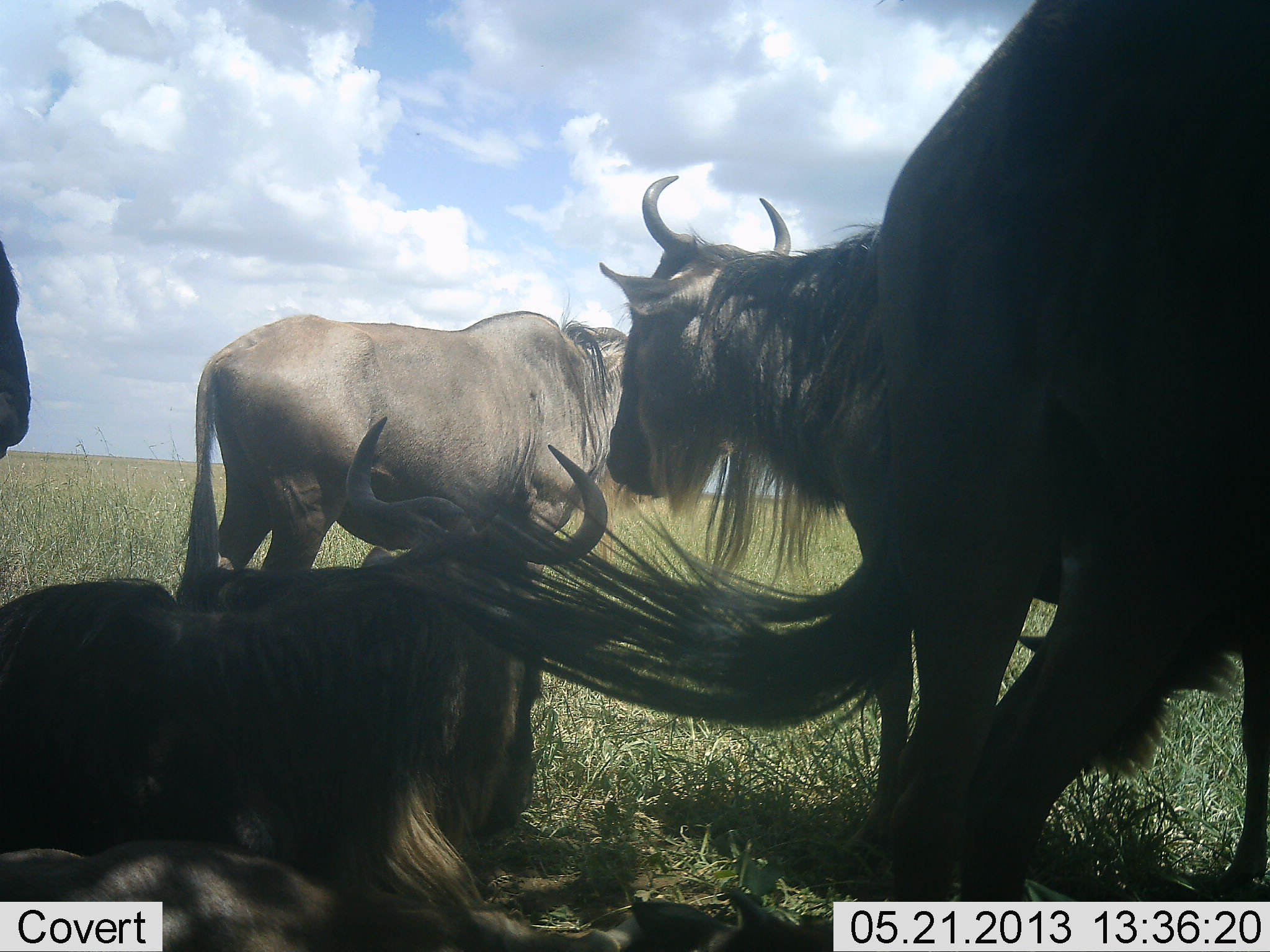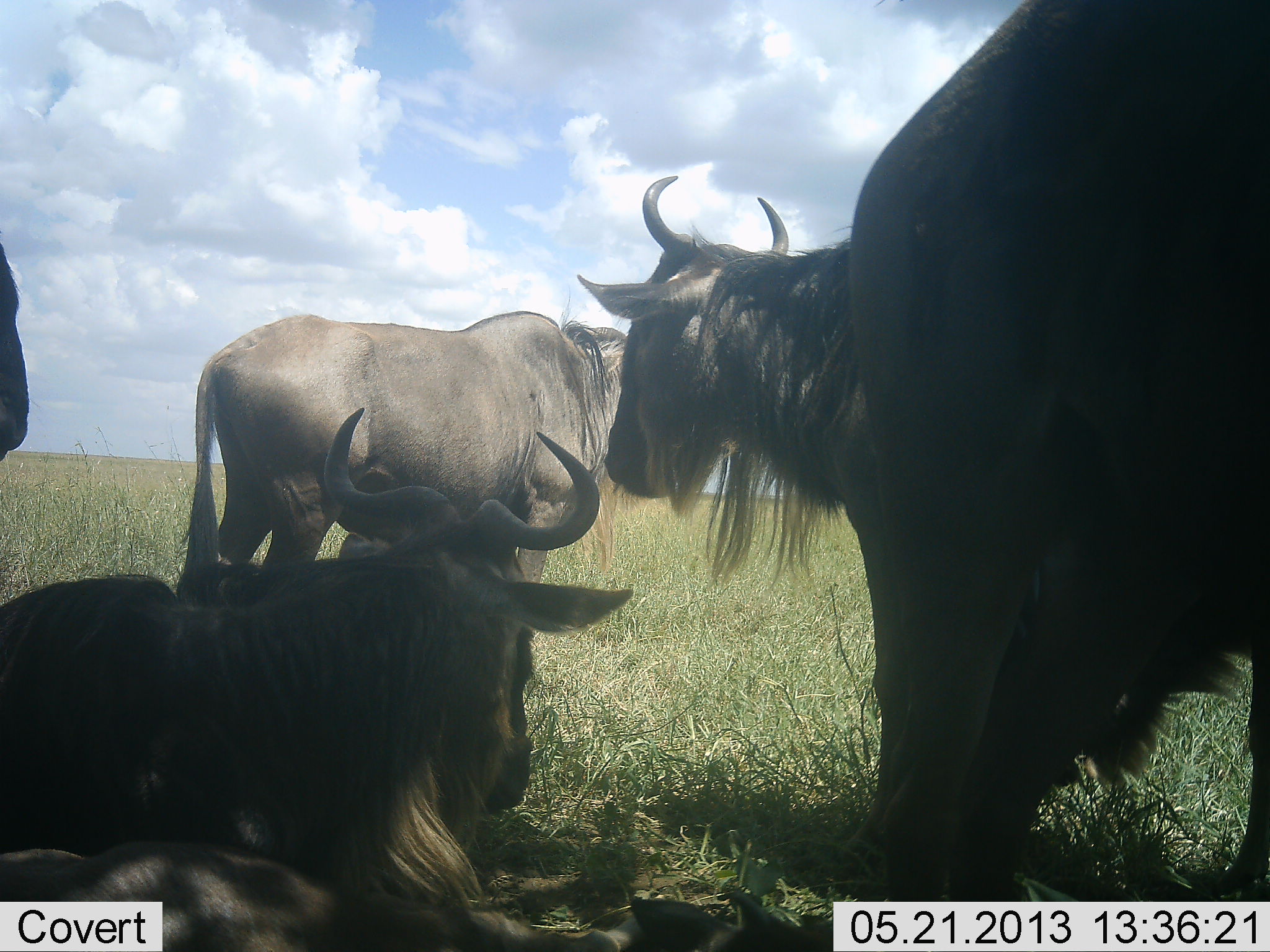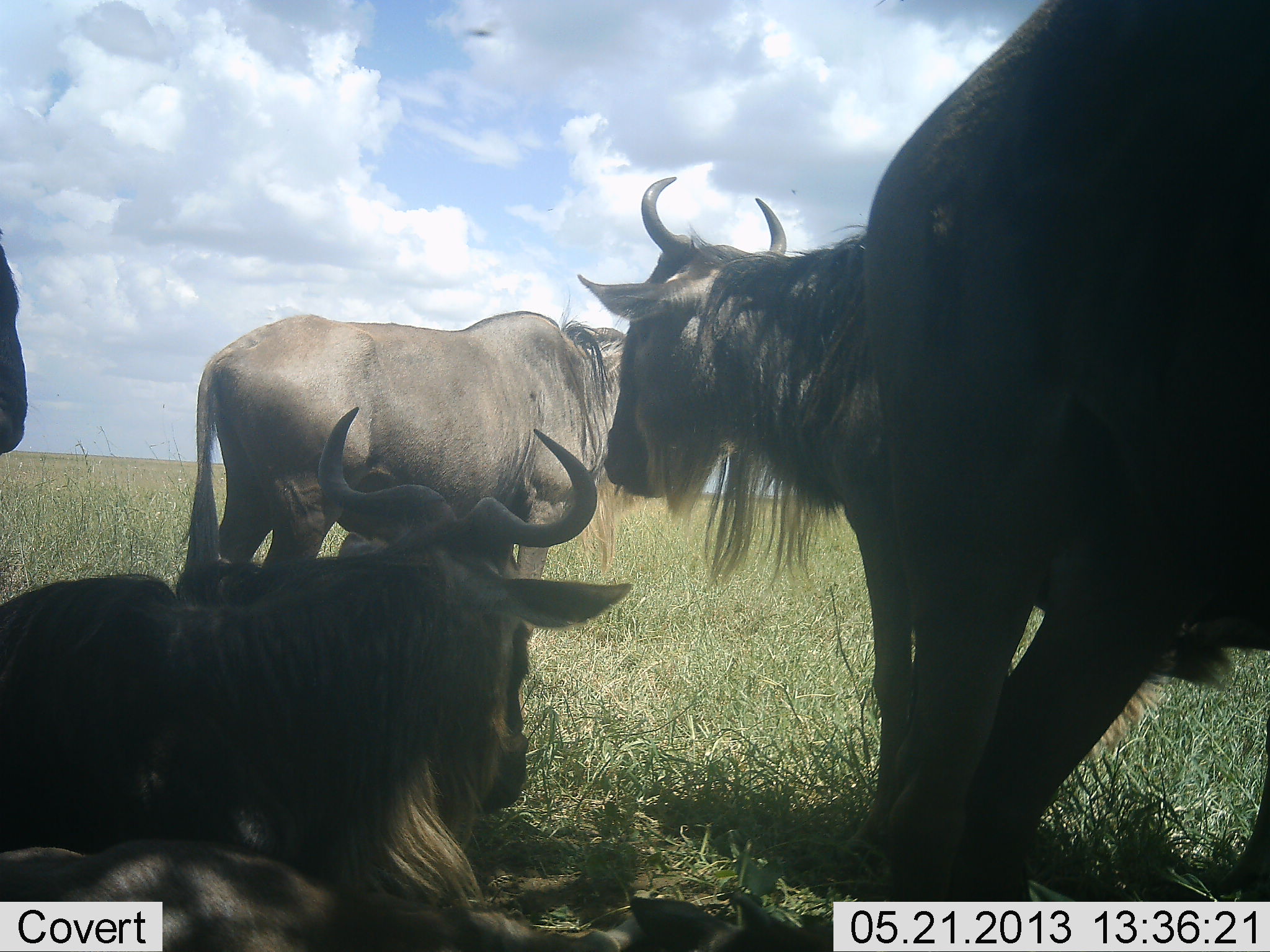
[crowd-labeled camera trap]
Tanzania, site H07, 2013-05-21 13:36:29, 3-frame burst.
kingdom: Animalia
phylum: Chordata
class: Mammalia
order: Artiodactyla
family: Bovidae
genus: Connochaetes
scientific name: Connochaetes taurinus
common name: blue wildebeest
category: wildebeest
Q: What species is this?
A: Wildebeest (blue wildebeest) (Connochaetes taurinus).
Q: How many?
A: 5.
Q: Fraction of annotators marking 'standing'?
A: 84%.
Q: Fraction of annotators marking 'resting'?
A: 91%.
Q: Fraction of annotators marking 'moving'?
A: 0%.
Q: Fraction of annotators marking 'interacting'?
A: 3%.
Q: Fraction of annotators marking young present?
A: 3%.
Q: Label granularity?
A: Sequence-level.